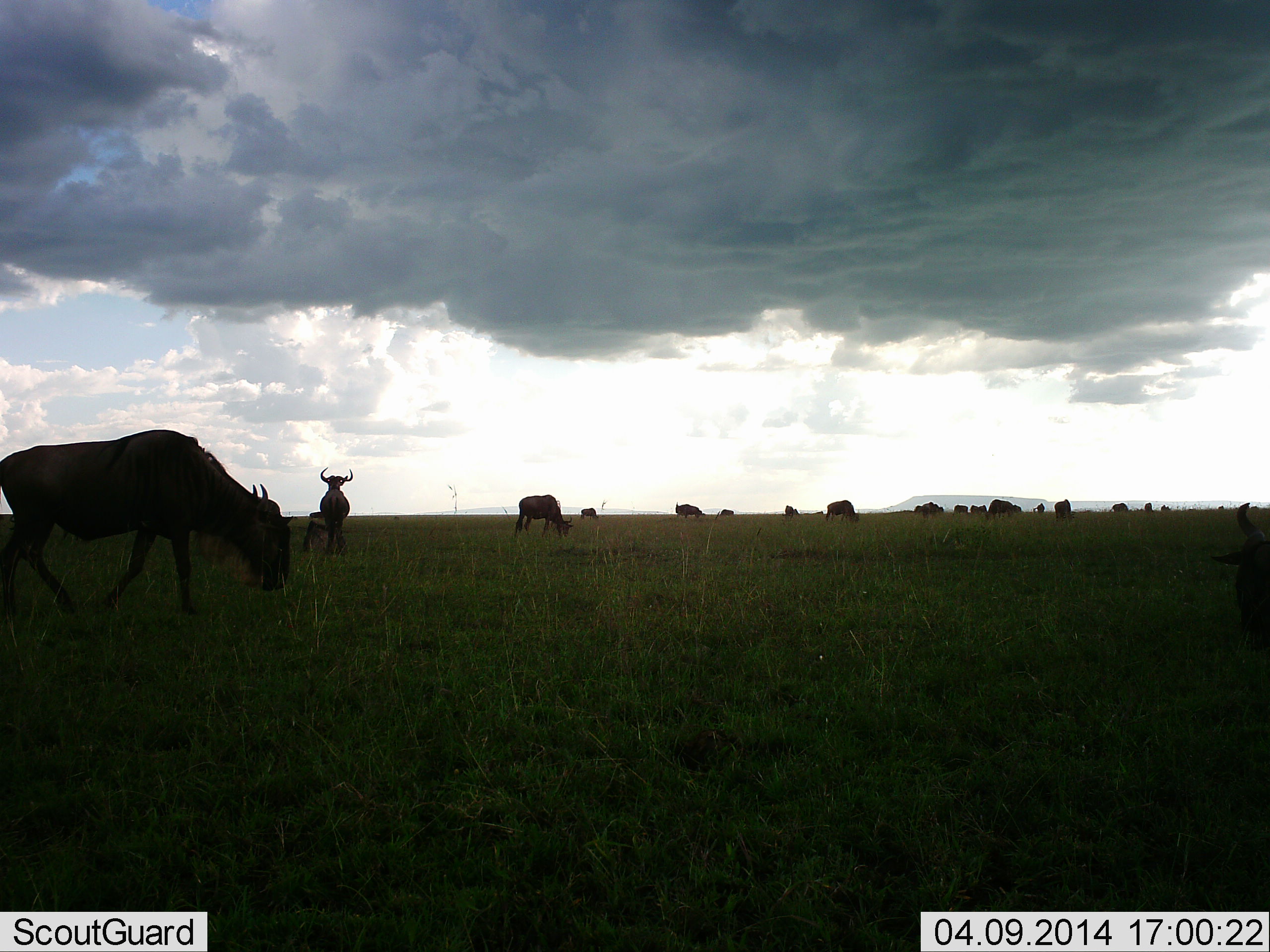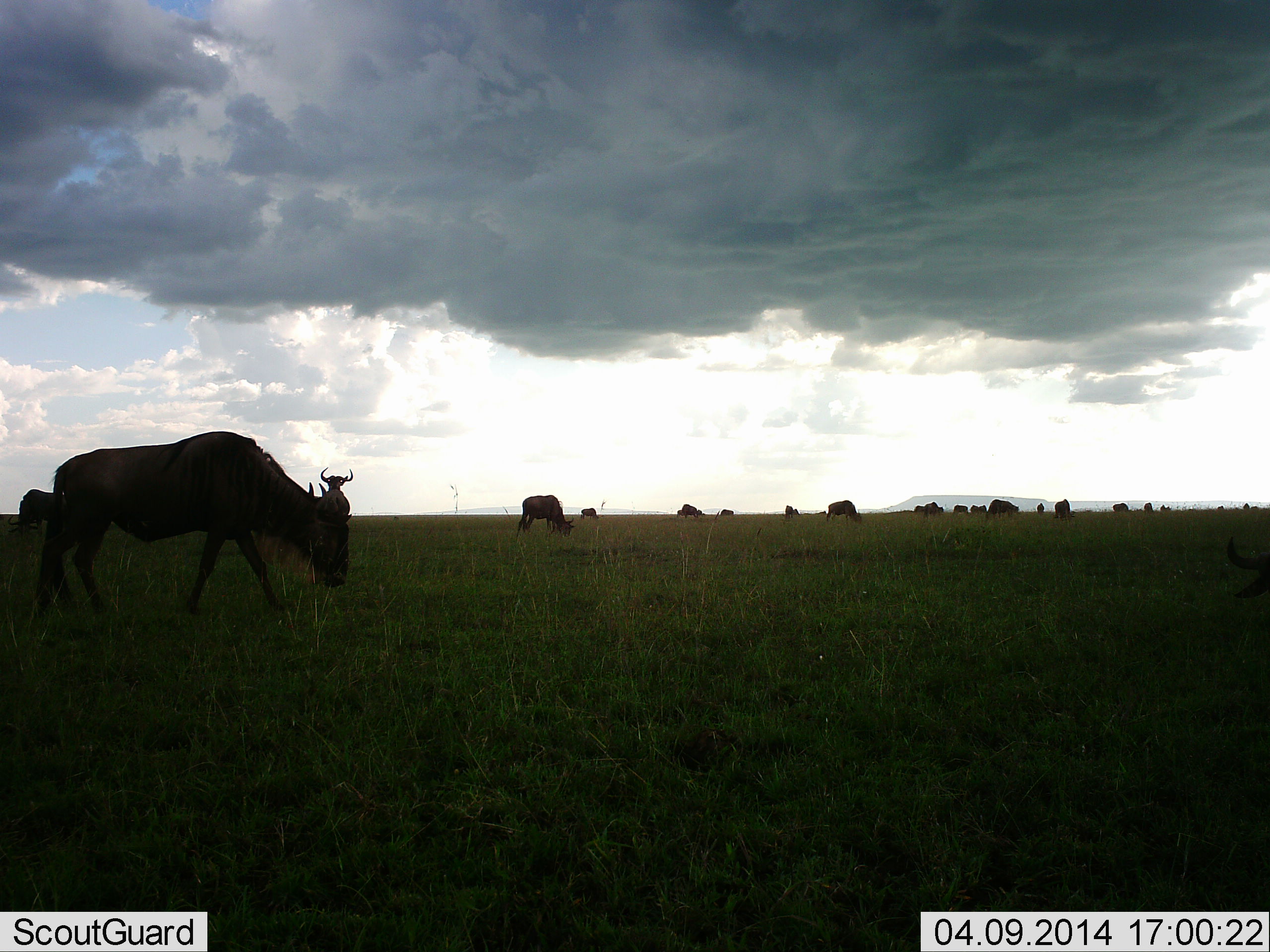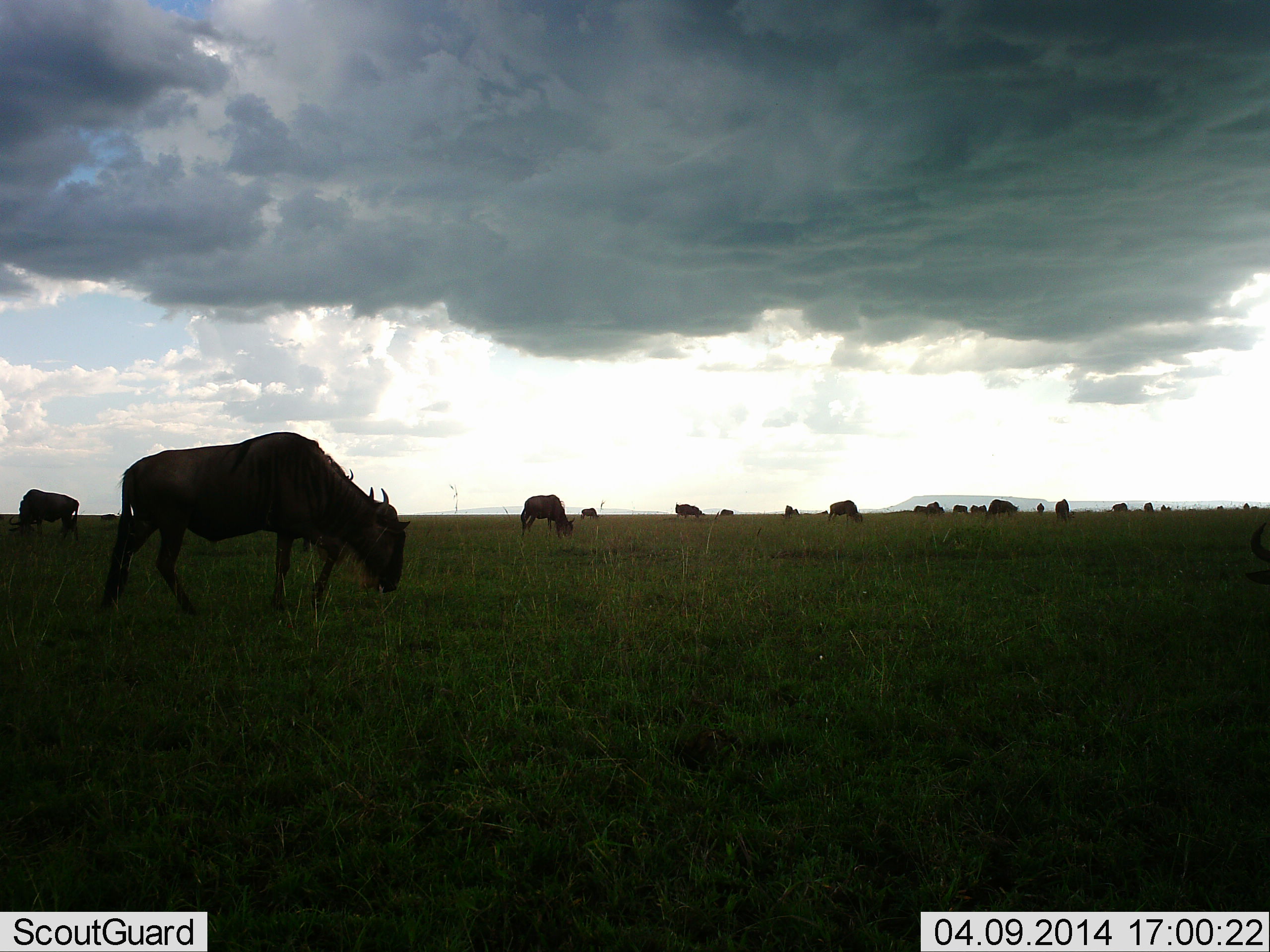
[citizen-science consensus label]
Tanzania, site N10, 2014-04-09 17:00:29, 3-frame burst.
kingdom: Animalia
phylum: Chordata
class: Mammalia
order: Artiodactyla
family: Bovidae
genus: Connochaetes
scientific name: Connochaetes taurinus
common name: blue wildebeest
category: wildebeest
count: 11-50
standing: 50%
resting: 0%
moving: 40%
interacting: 0%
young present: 0%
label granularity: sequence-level